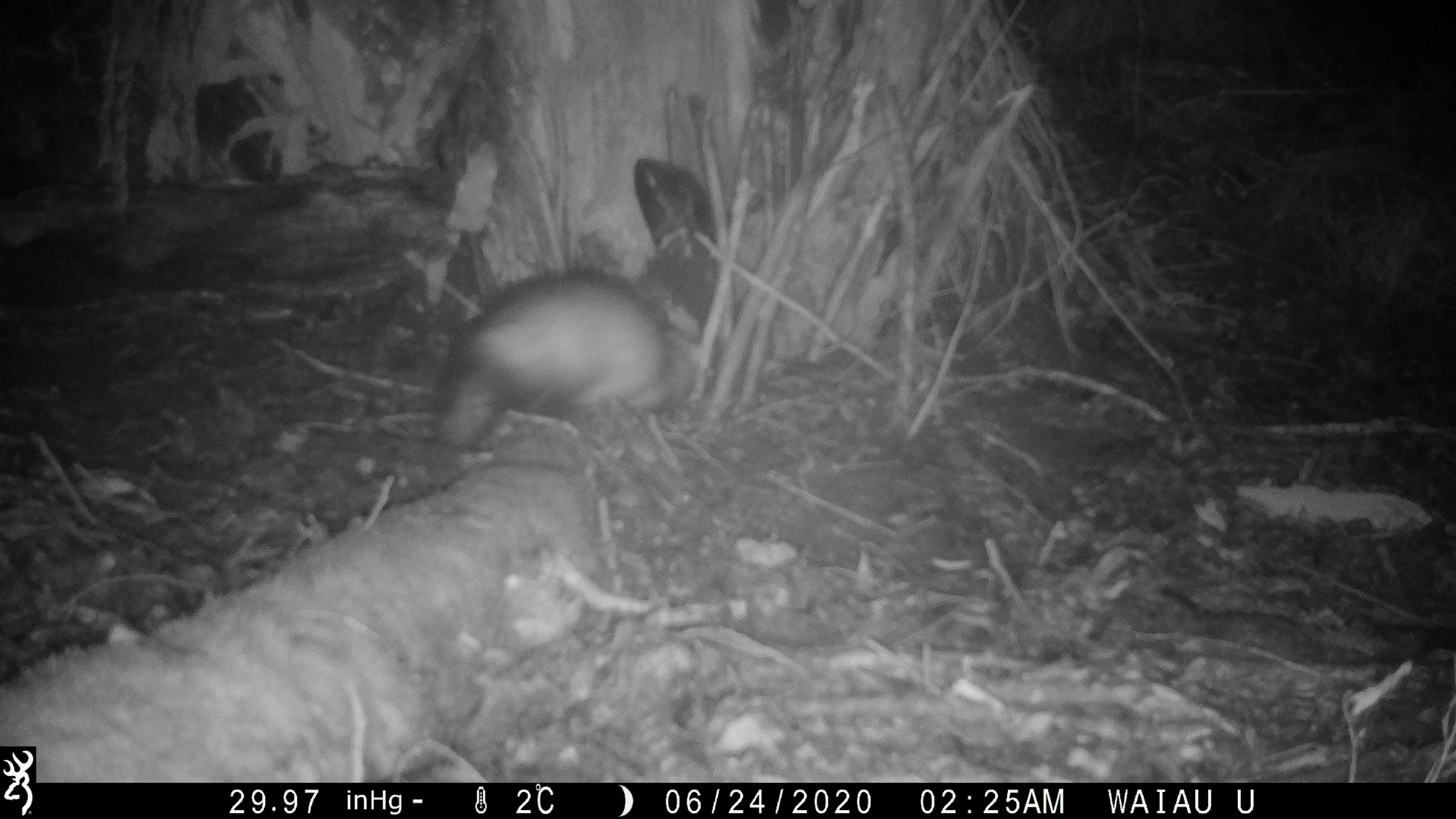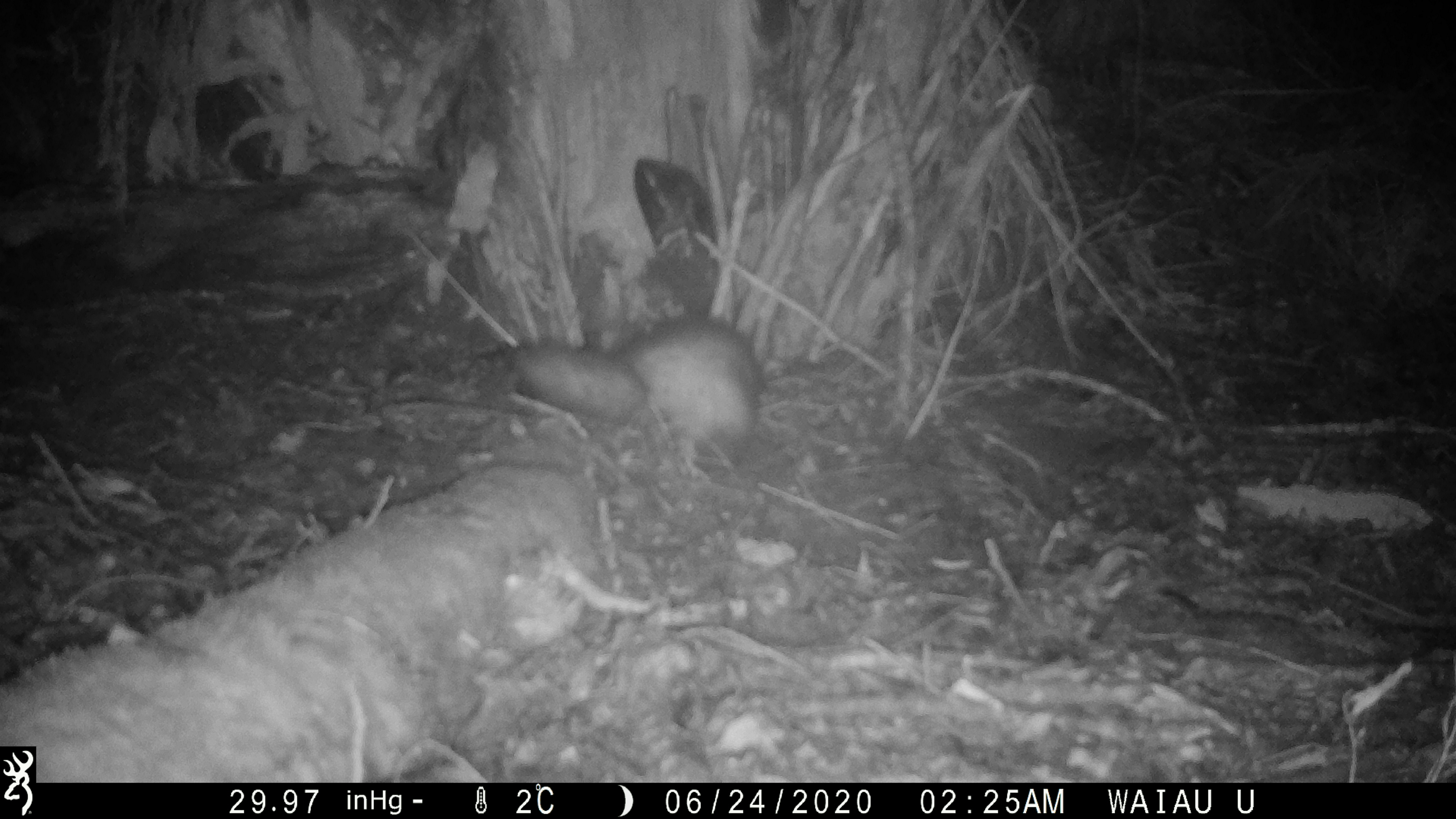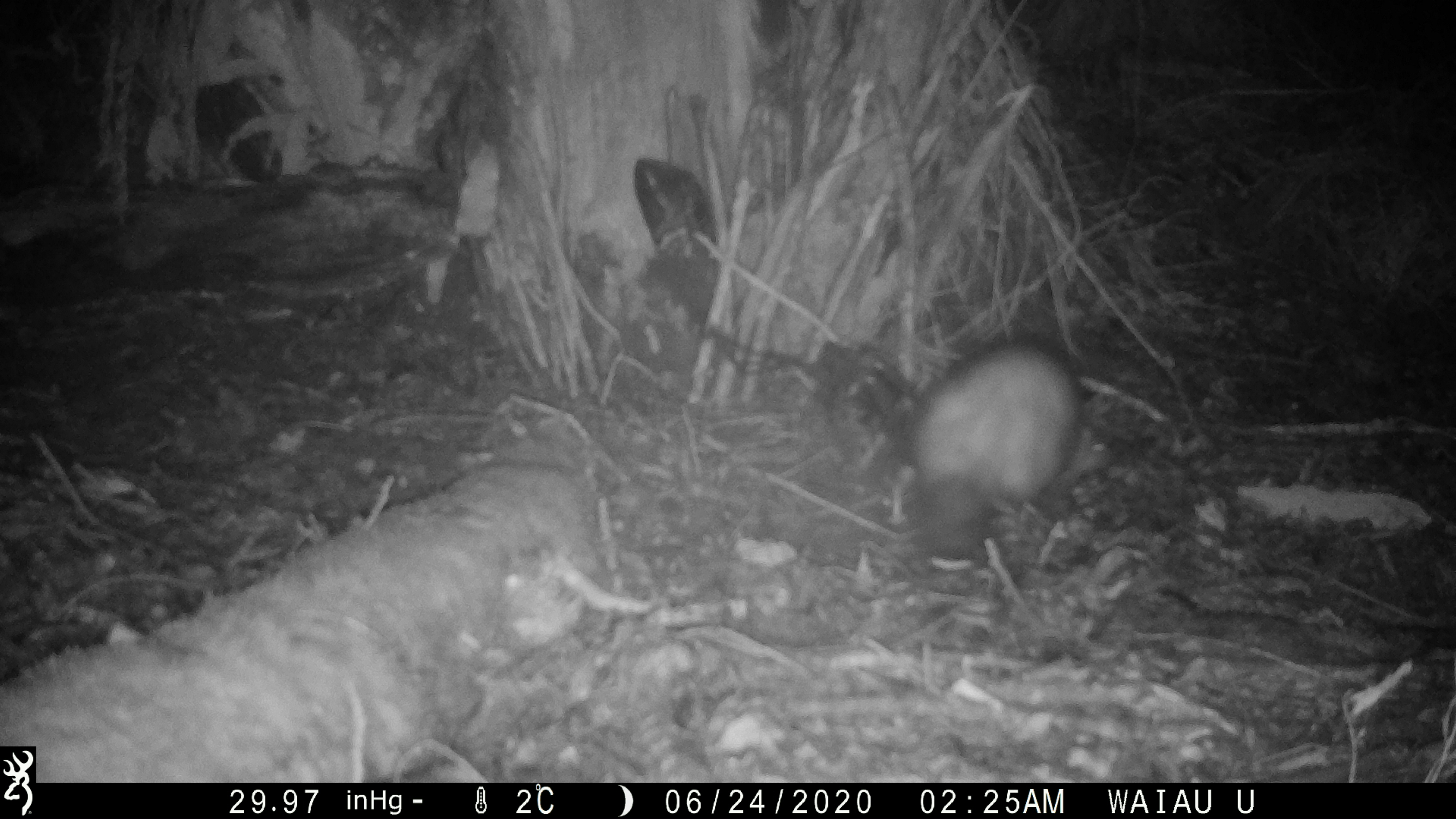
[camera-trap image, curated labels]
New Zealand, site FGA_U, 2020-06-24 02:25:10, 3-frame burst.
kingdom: Animalia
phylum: Chordata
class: Mammalia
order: Carnivora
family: Mustelidae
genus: Mustela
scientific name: Mustela furo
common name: ferret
Ferret (Mustela furo).